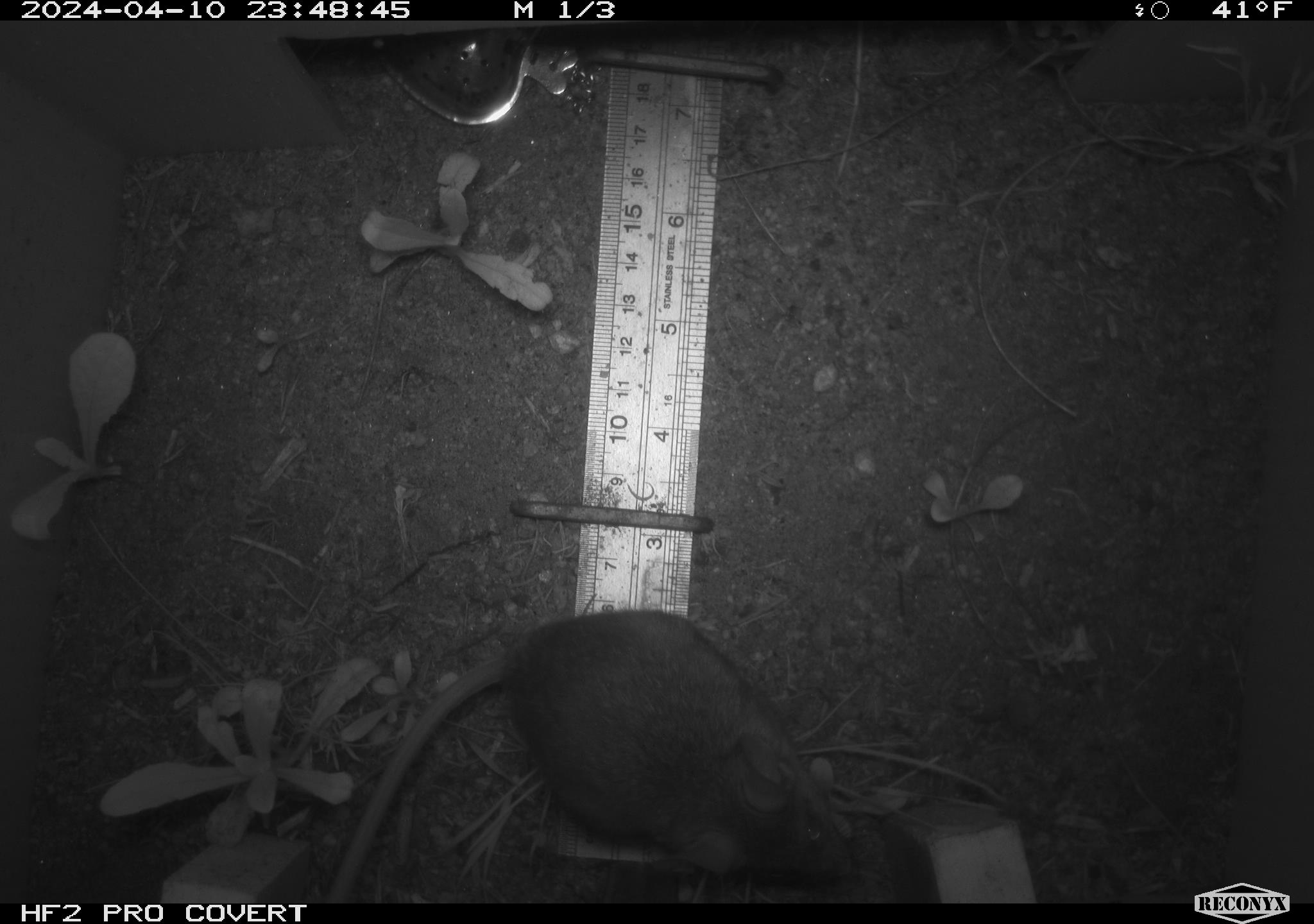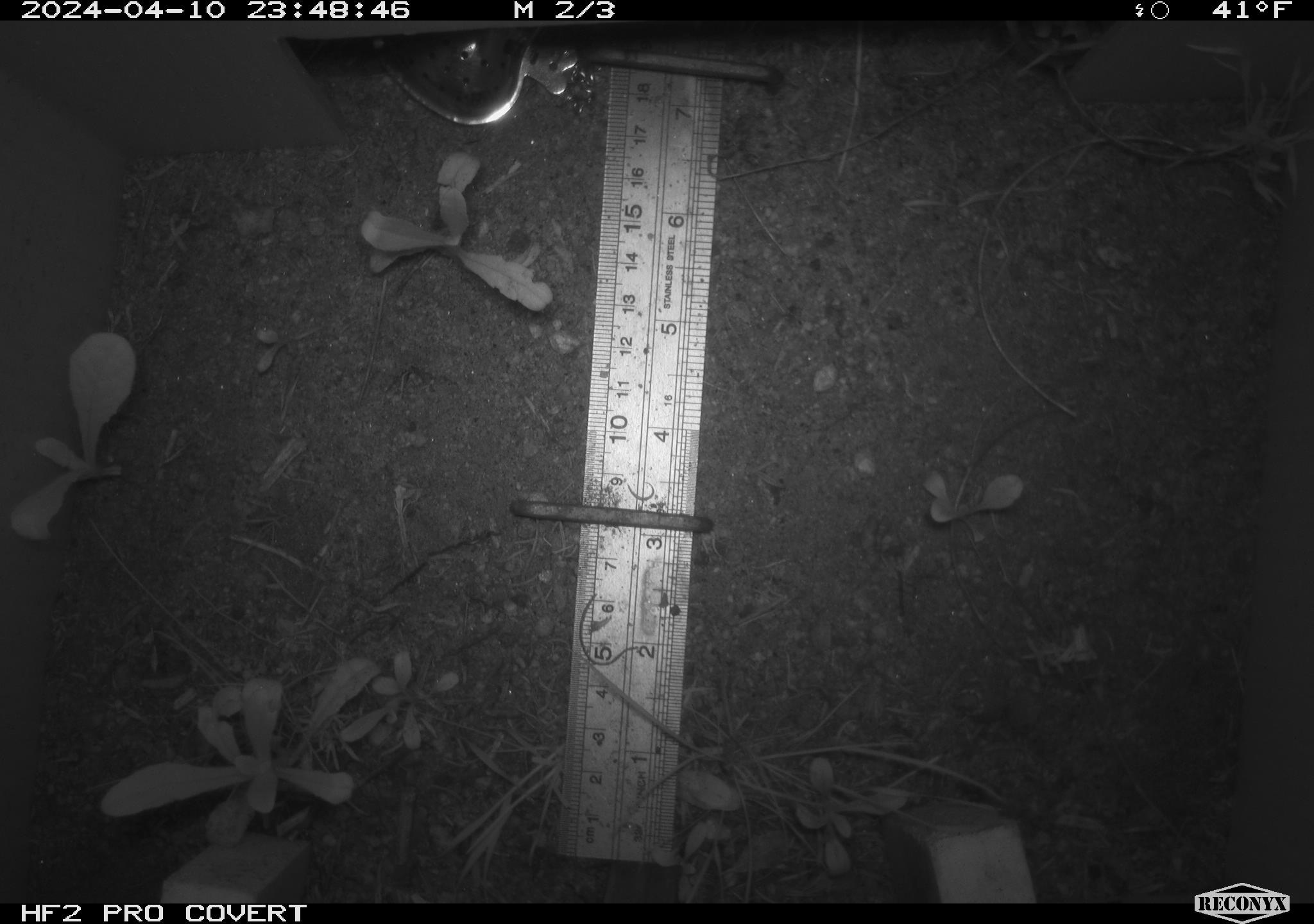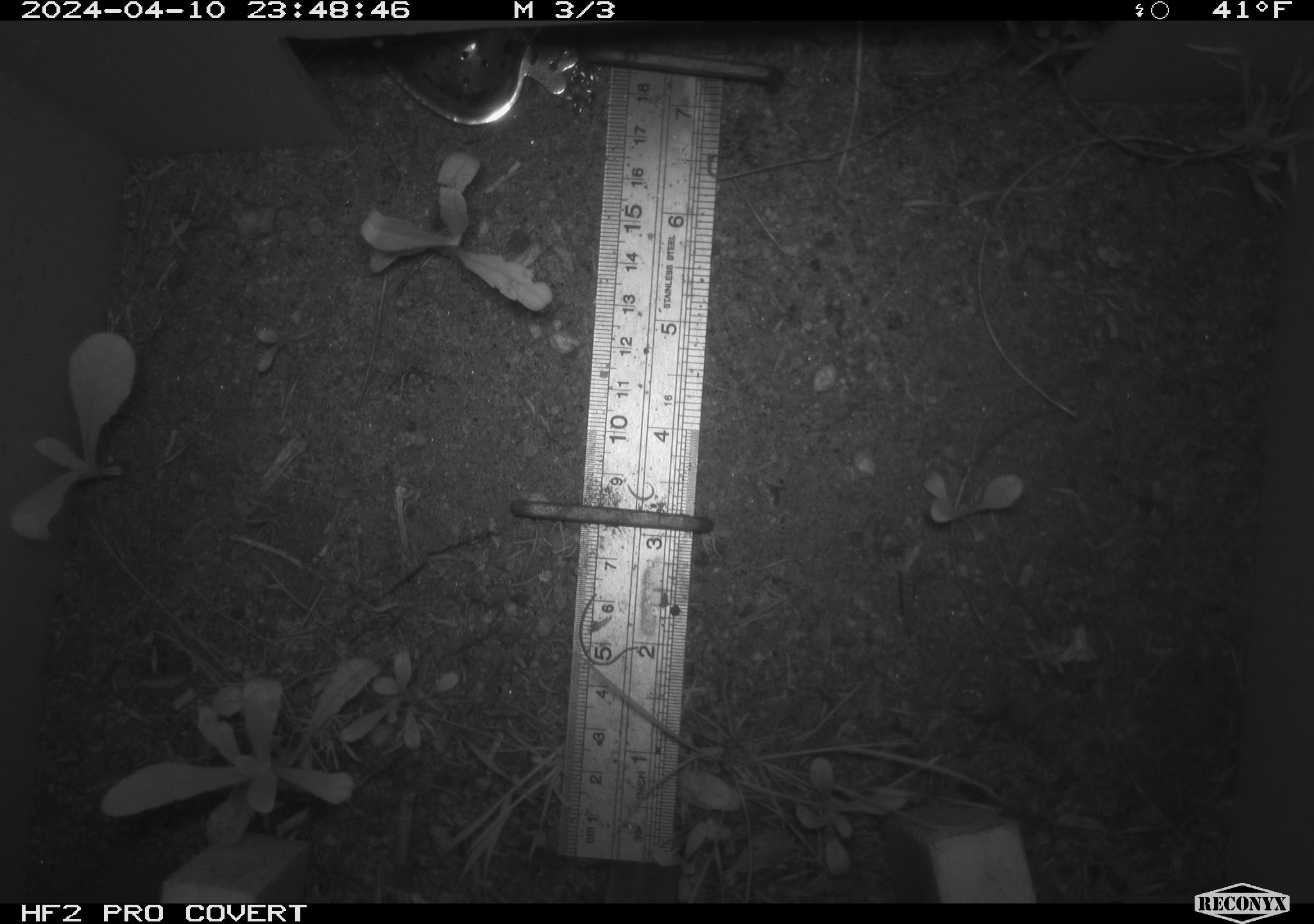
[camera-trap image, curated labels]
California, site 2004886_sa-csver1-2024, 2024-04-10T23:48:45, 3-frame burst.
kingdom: Animalia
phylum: Chordata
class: Mammalia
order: Rodentia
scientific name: Rodentia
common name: rodent